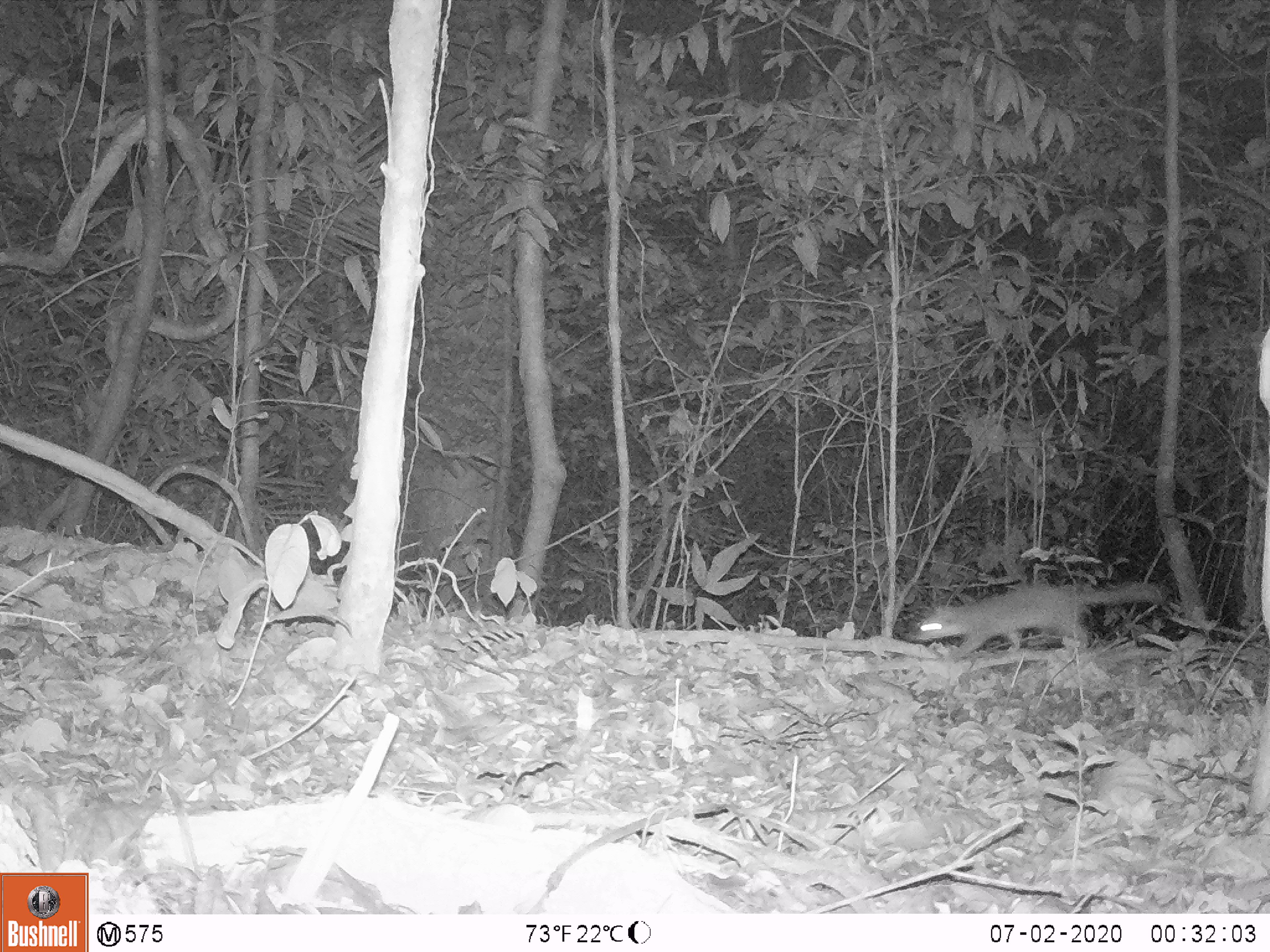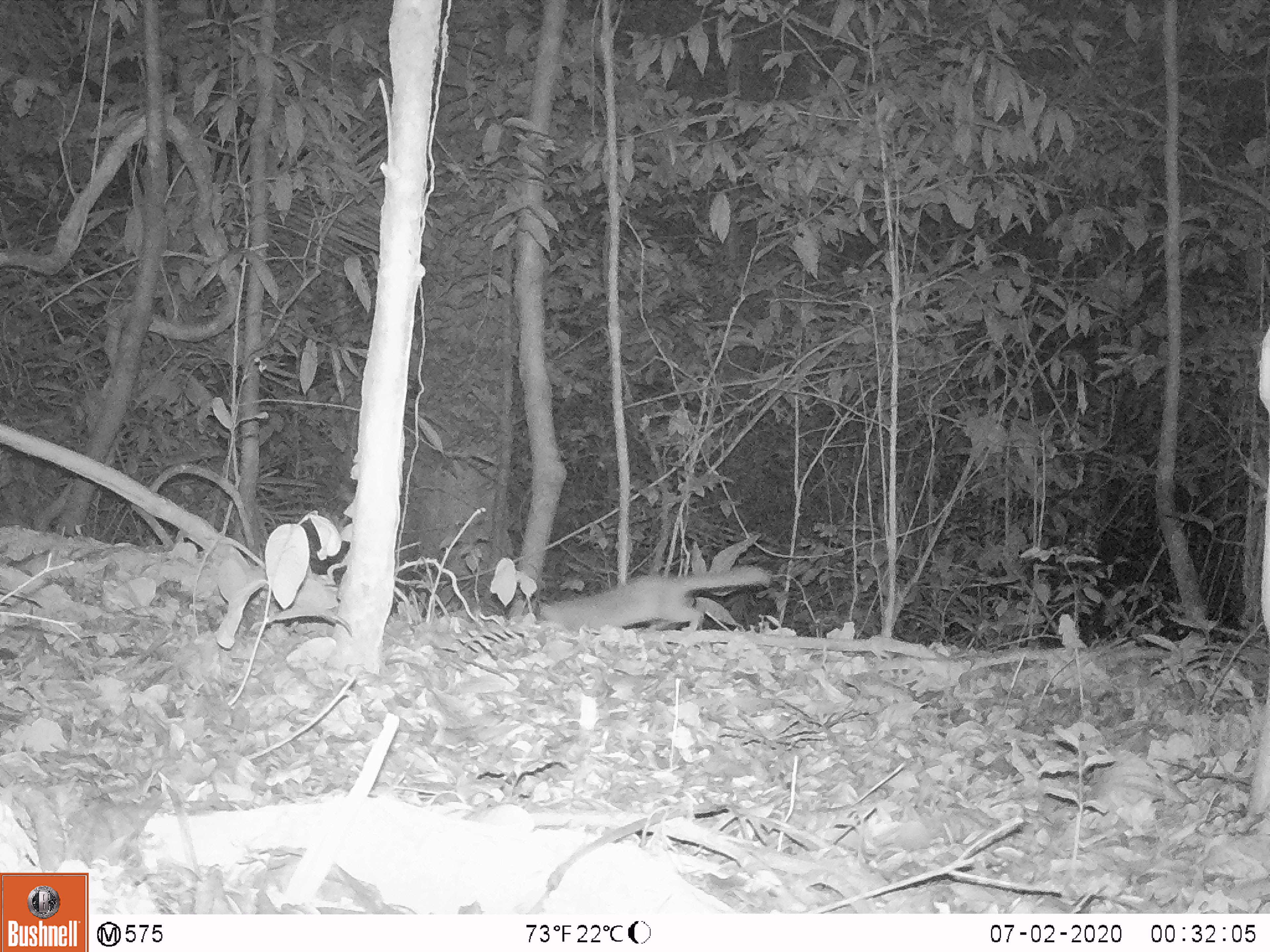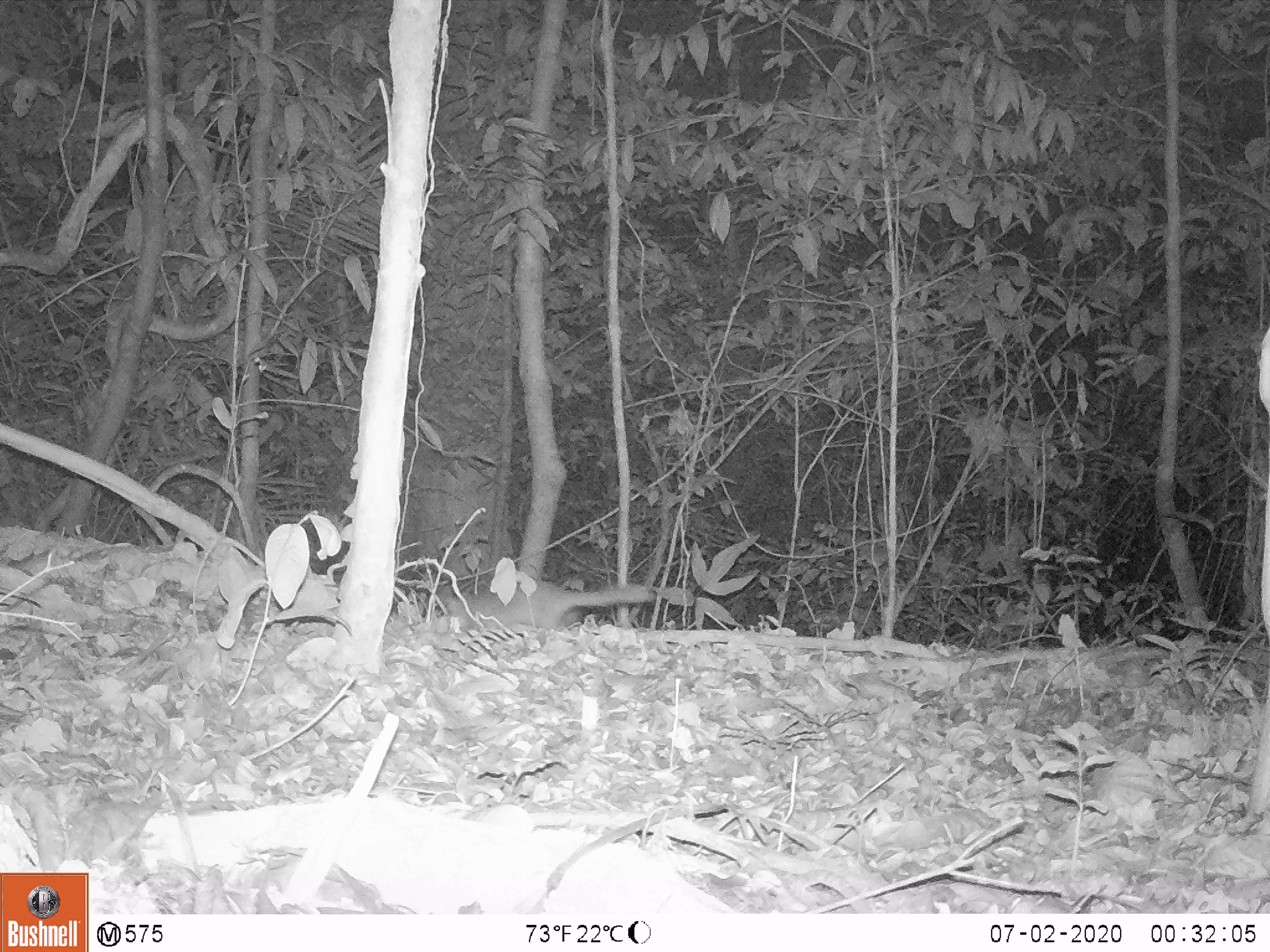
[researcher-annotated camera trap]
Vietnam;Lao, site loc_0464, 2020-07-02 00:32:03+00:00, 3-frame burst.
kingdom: Animalia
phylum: Chordata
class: Mammalia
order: Carnivora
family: Mustelidae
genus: Melogale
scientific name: Melogale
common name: ferret badger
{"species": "ferret badger (Melogale)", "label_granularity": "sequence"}